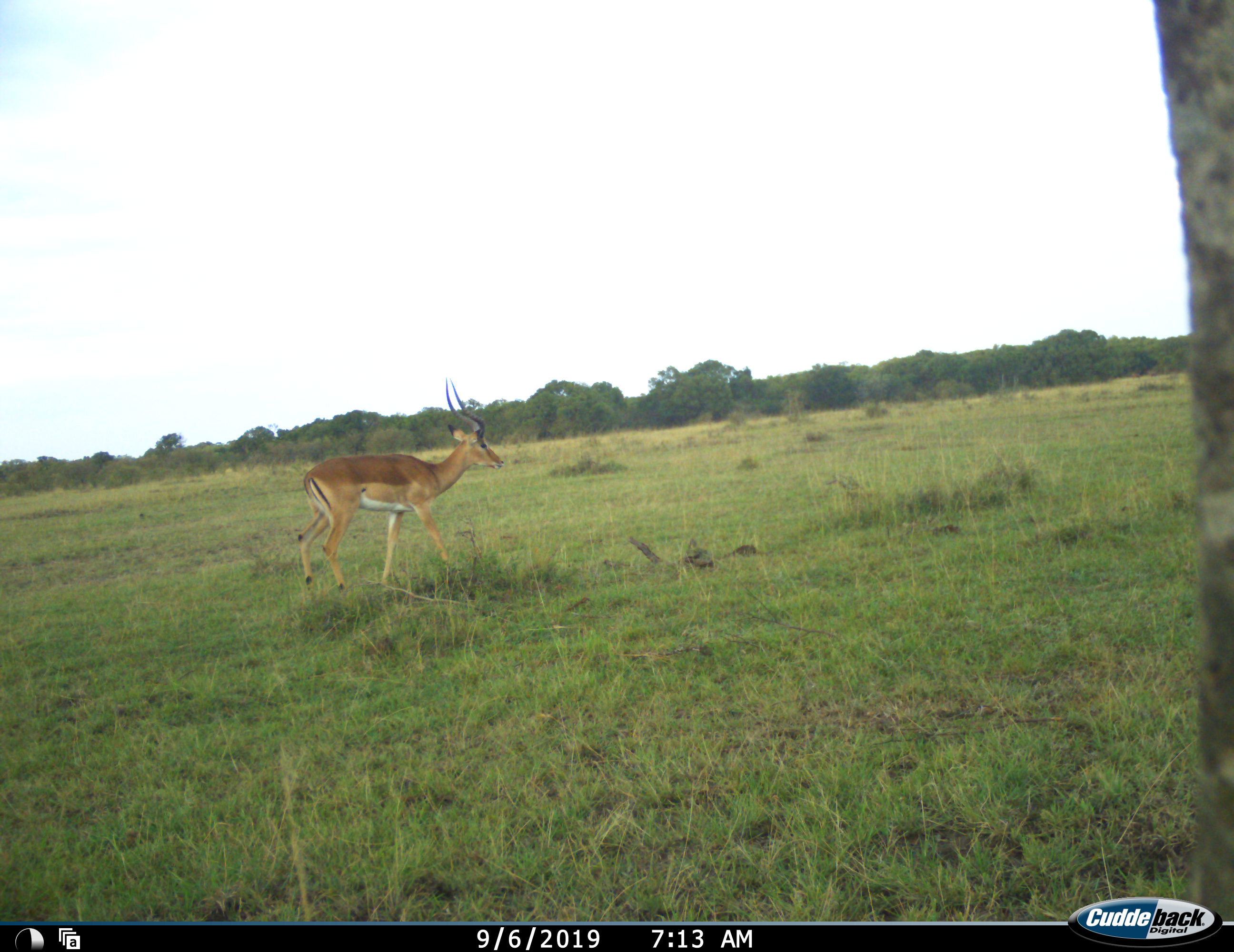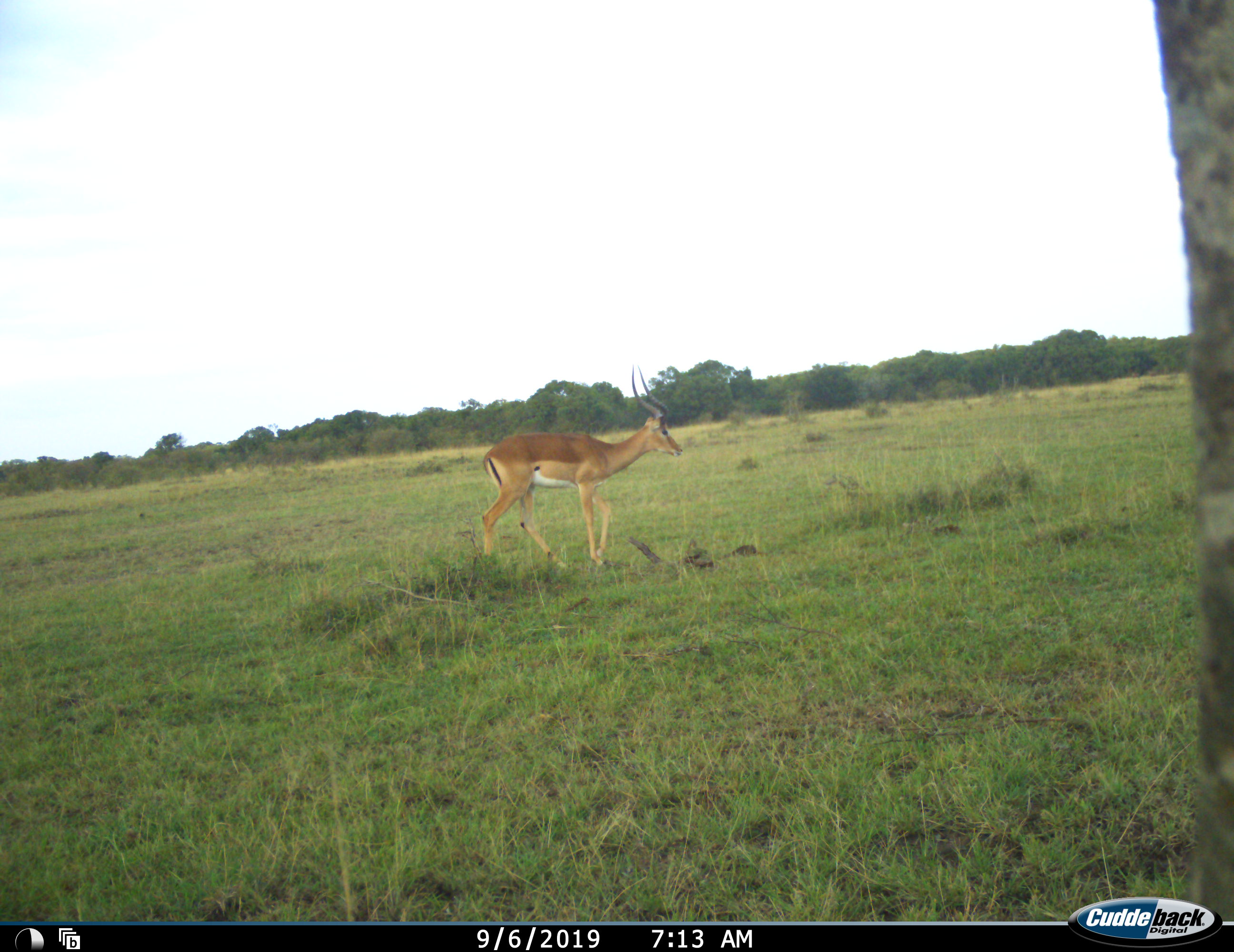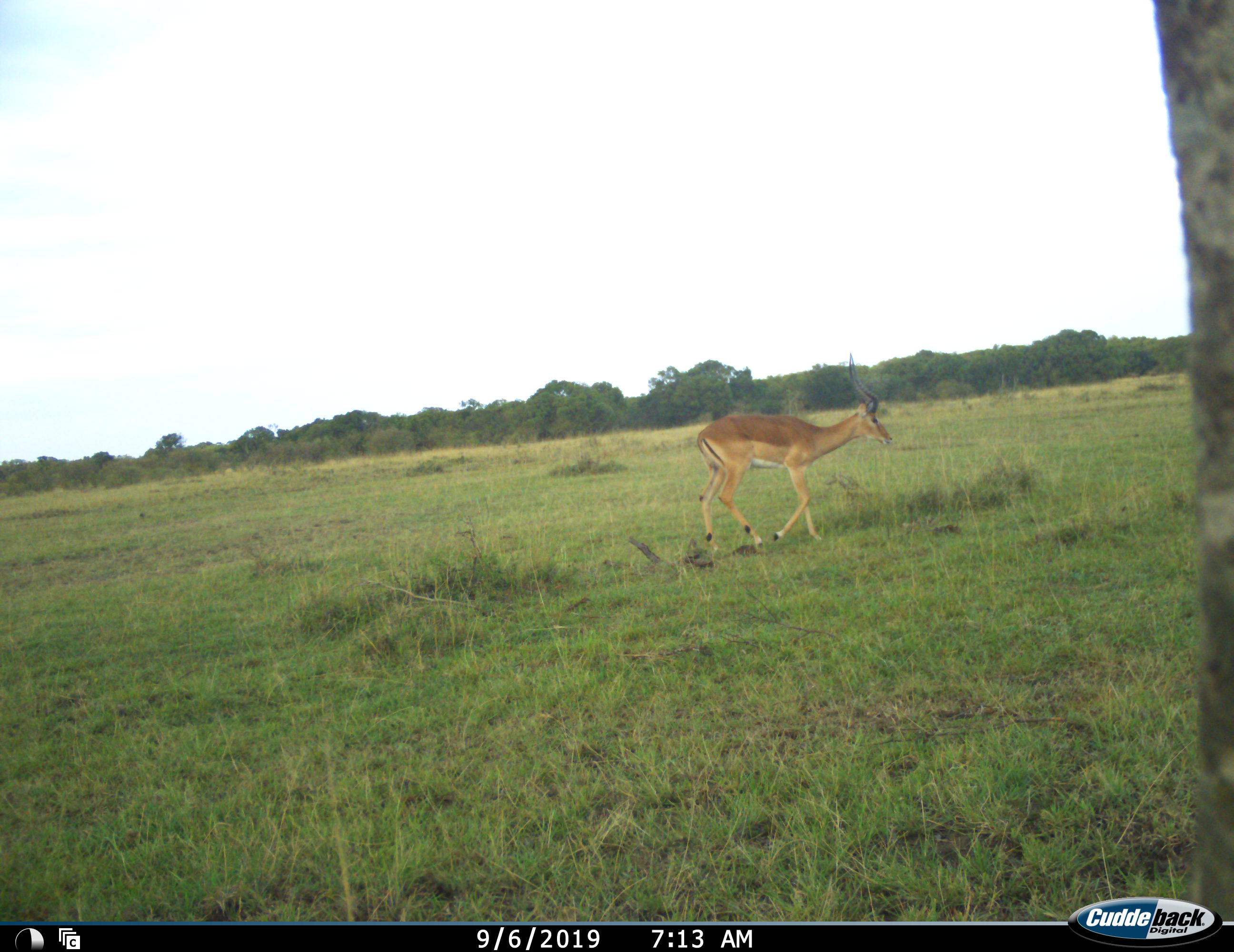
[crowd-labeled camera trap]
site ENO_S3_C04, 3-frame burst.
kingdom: Animalia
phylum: Chordata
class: Mammalia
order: Artiodactyla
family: Bovidae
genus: Aepyceros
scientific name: Aepyceros melampus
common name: impala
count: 1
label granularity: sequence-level